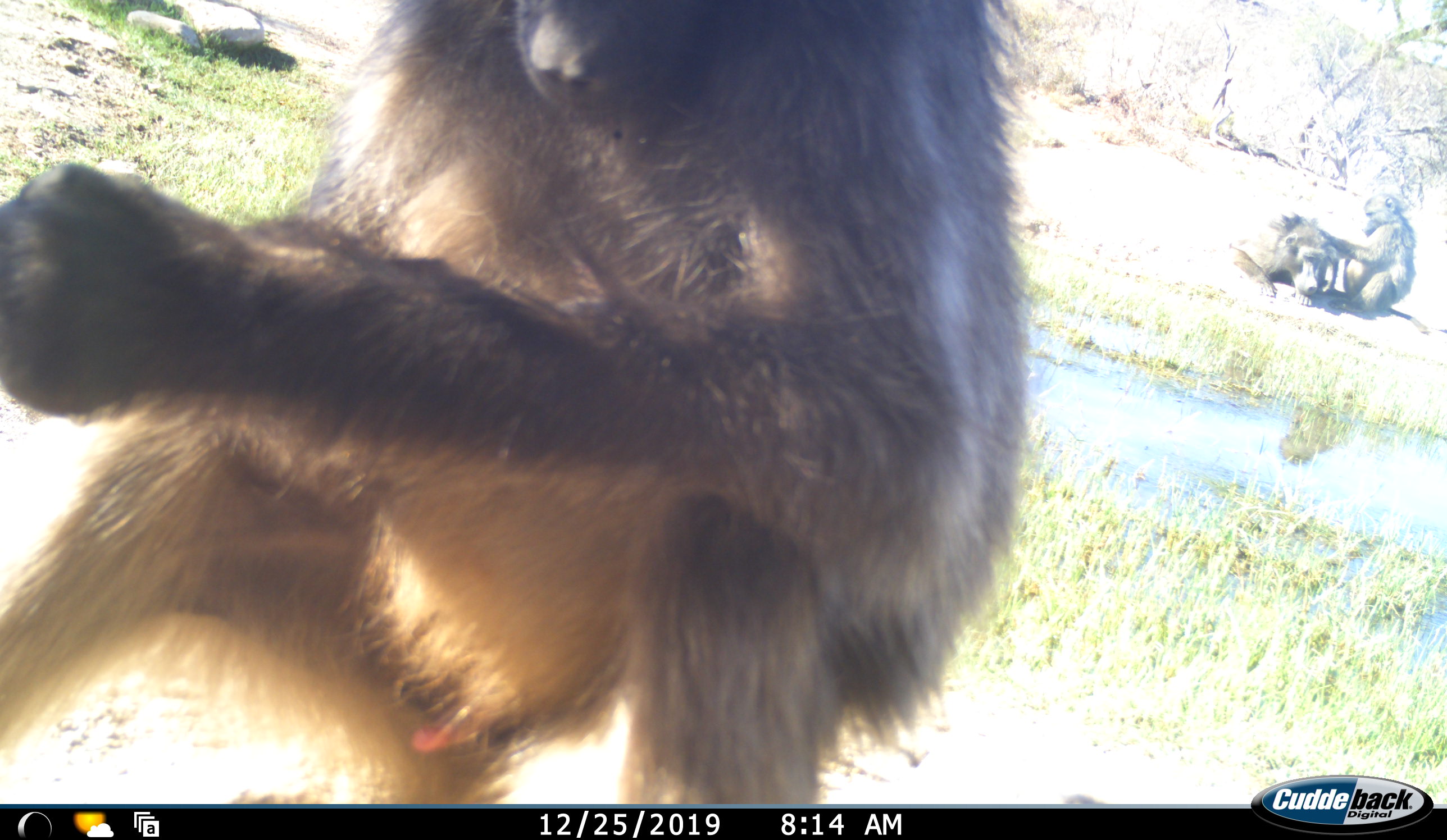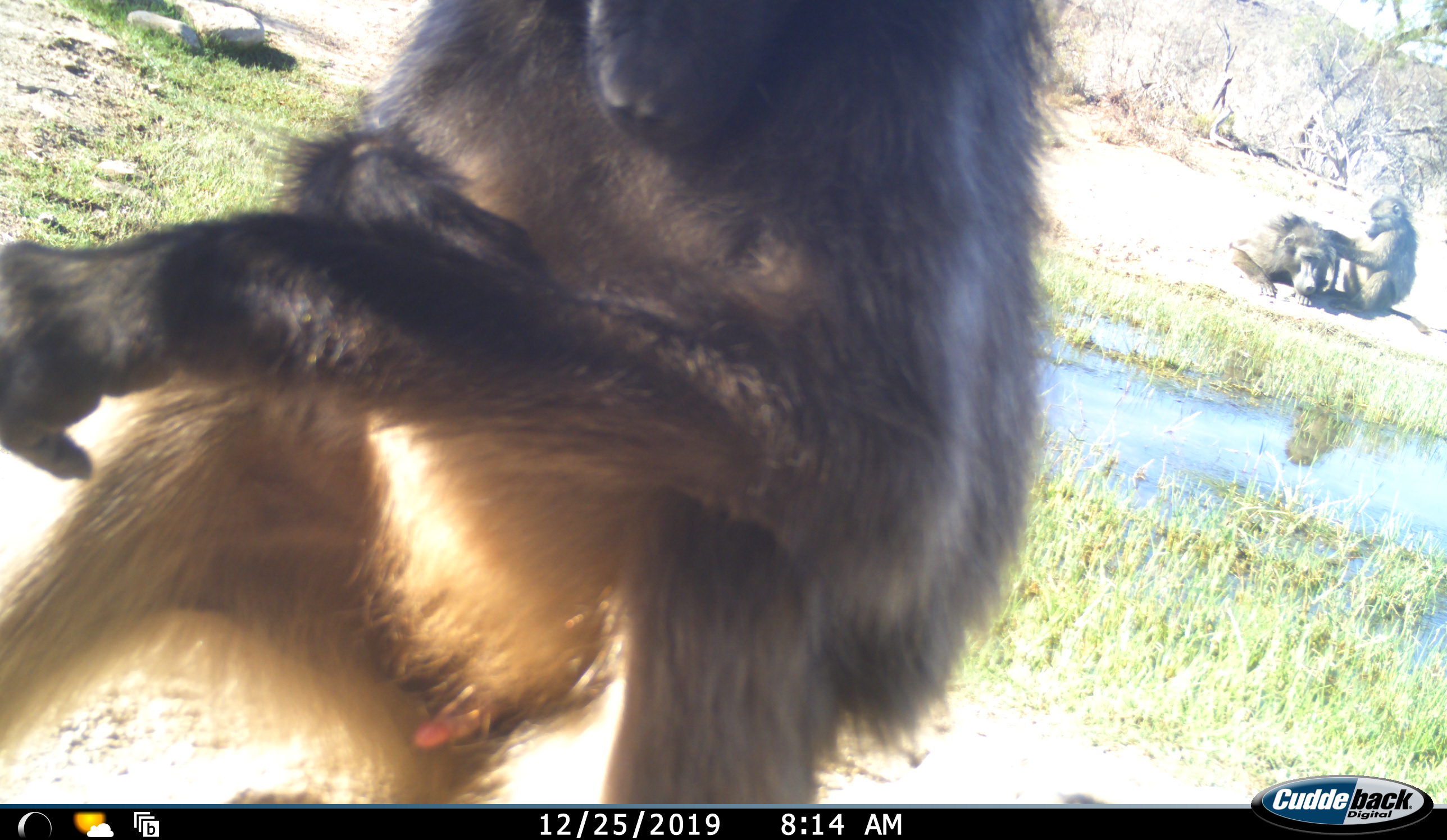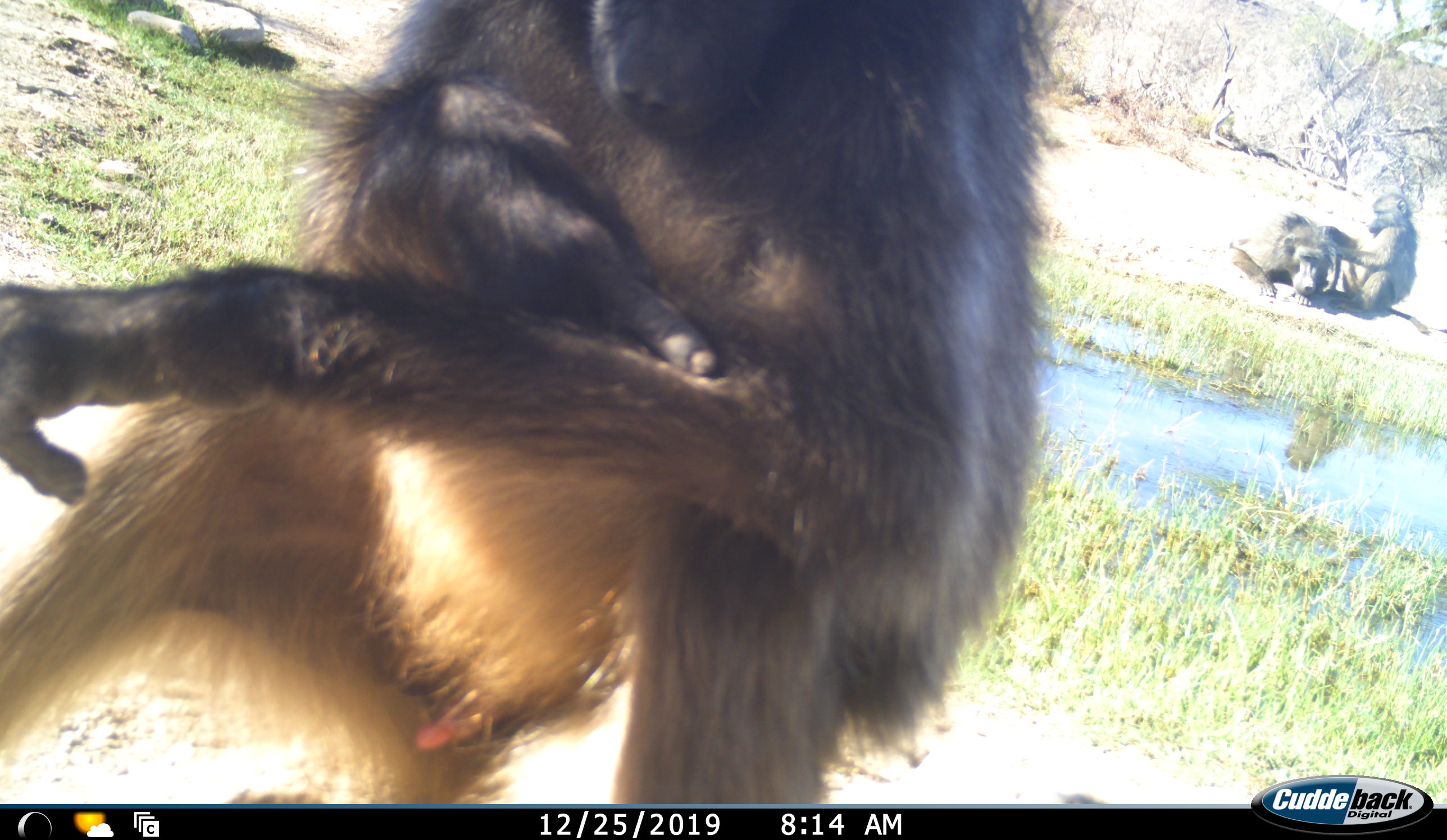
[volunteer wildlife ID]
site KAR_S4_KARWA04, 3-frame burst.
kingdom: Animalia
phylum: Chordata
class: Mammalia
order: Primates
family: Cercopithecidae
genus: Papio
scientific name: Papio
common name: baboon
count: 3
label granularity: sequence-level